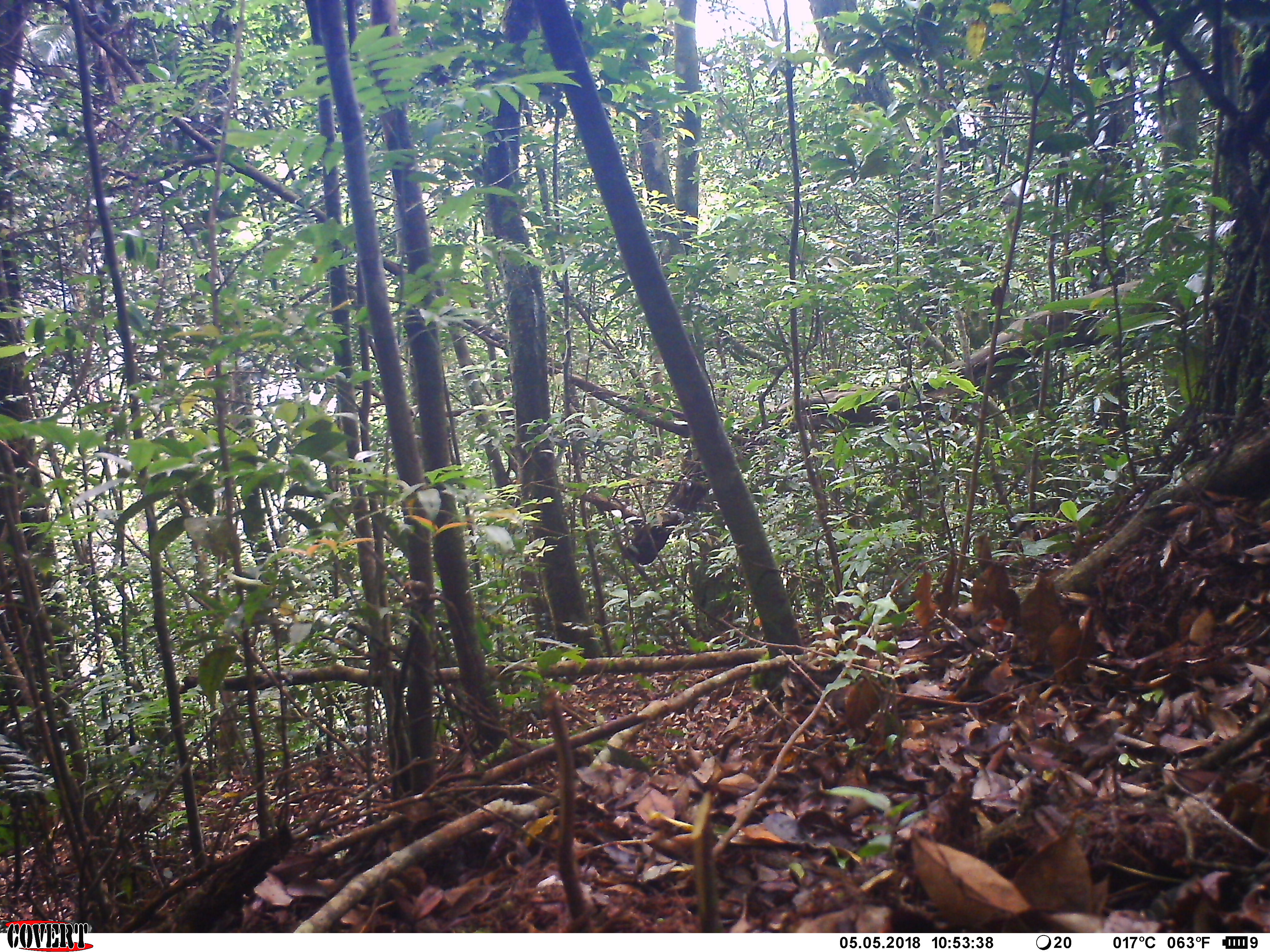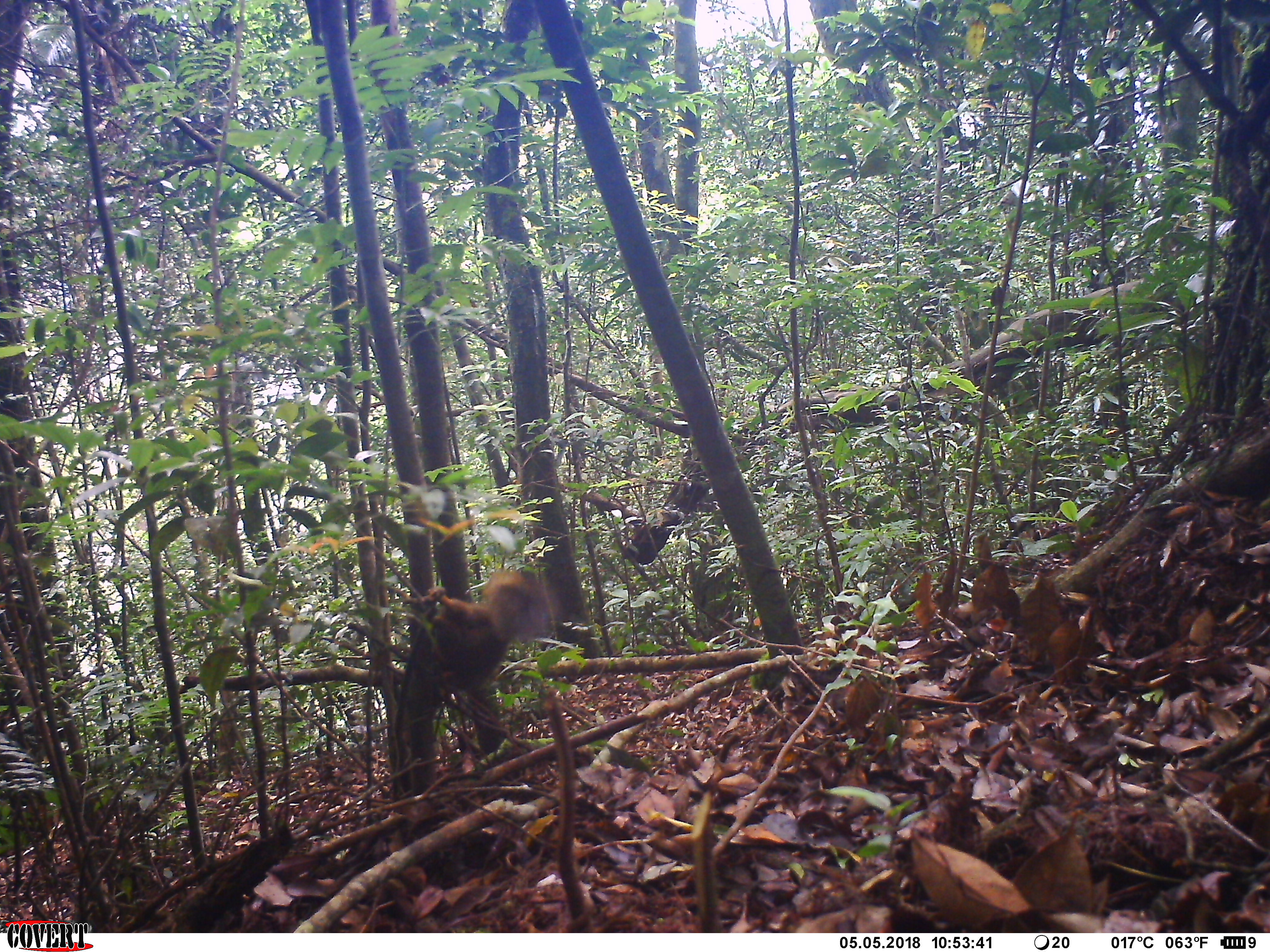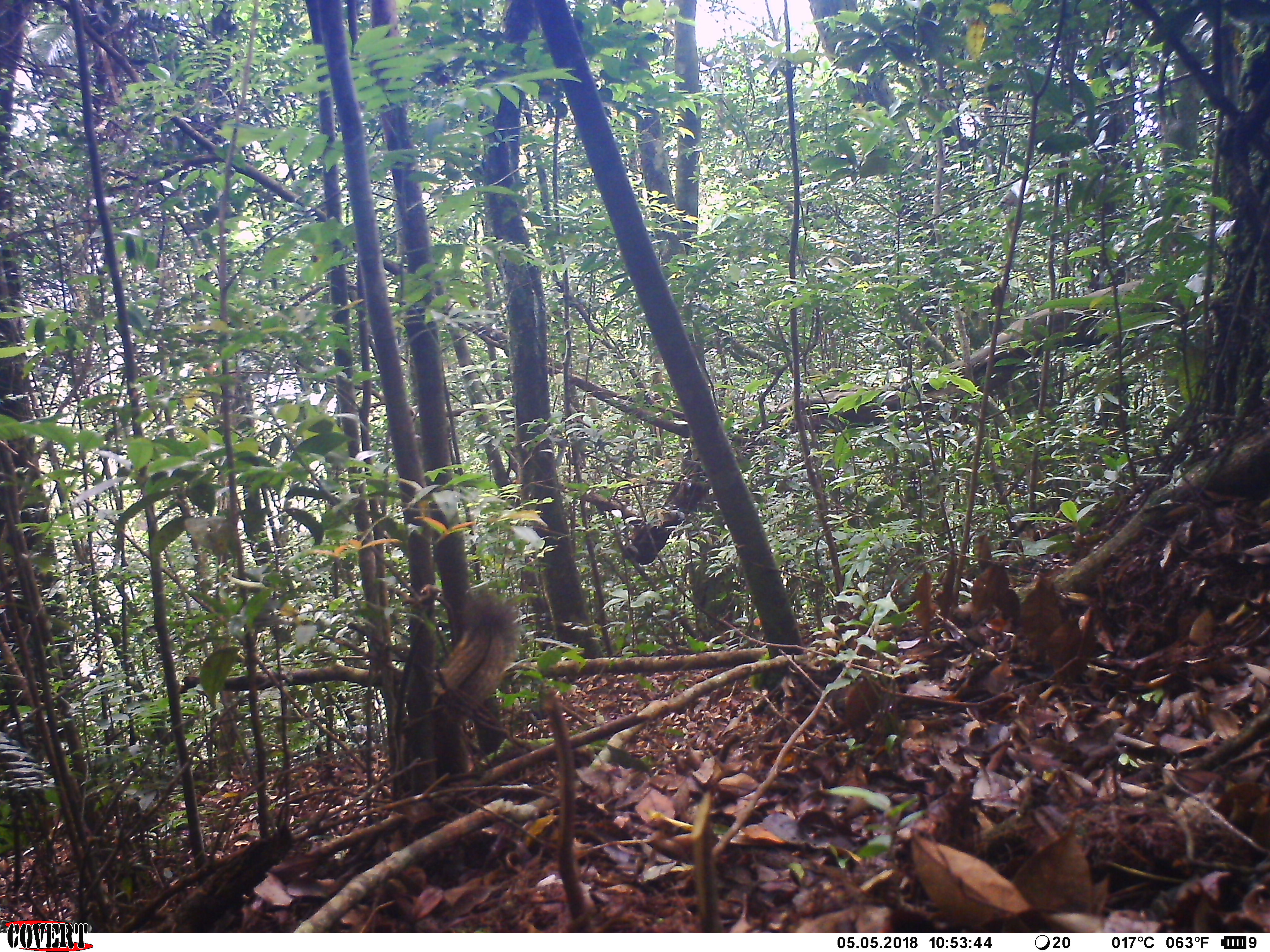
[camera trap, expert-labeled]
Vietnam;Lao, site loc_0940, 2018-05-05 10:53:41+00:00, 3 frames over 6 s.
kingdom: Animalia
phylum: Chordata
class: Mammalia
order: Rodentia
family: Sciuridae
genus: Sciurus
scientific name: Sciurus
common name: squirrel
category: unidentified squirrel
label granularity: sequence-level